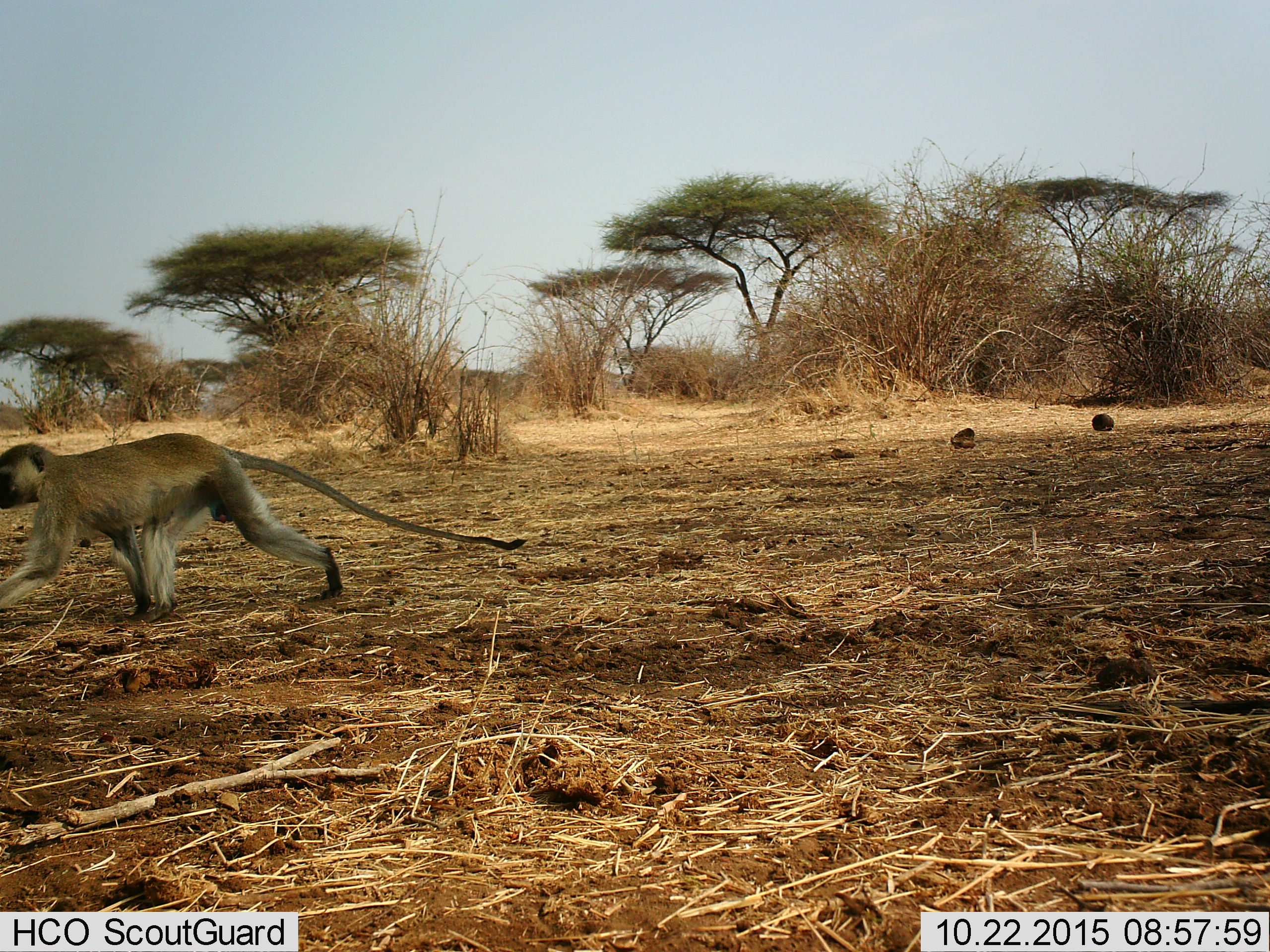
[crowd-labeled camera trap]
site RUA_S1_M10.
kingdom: Animalia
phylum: Chordata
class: Mammalia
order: Primates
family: Cercopithecidae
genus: Chlorocebus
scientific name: Chlorocebus pygerythrus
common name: vervet monkey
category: monkeyvervet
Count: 1.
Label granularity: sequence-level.